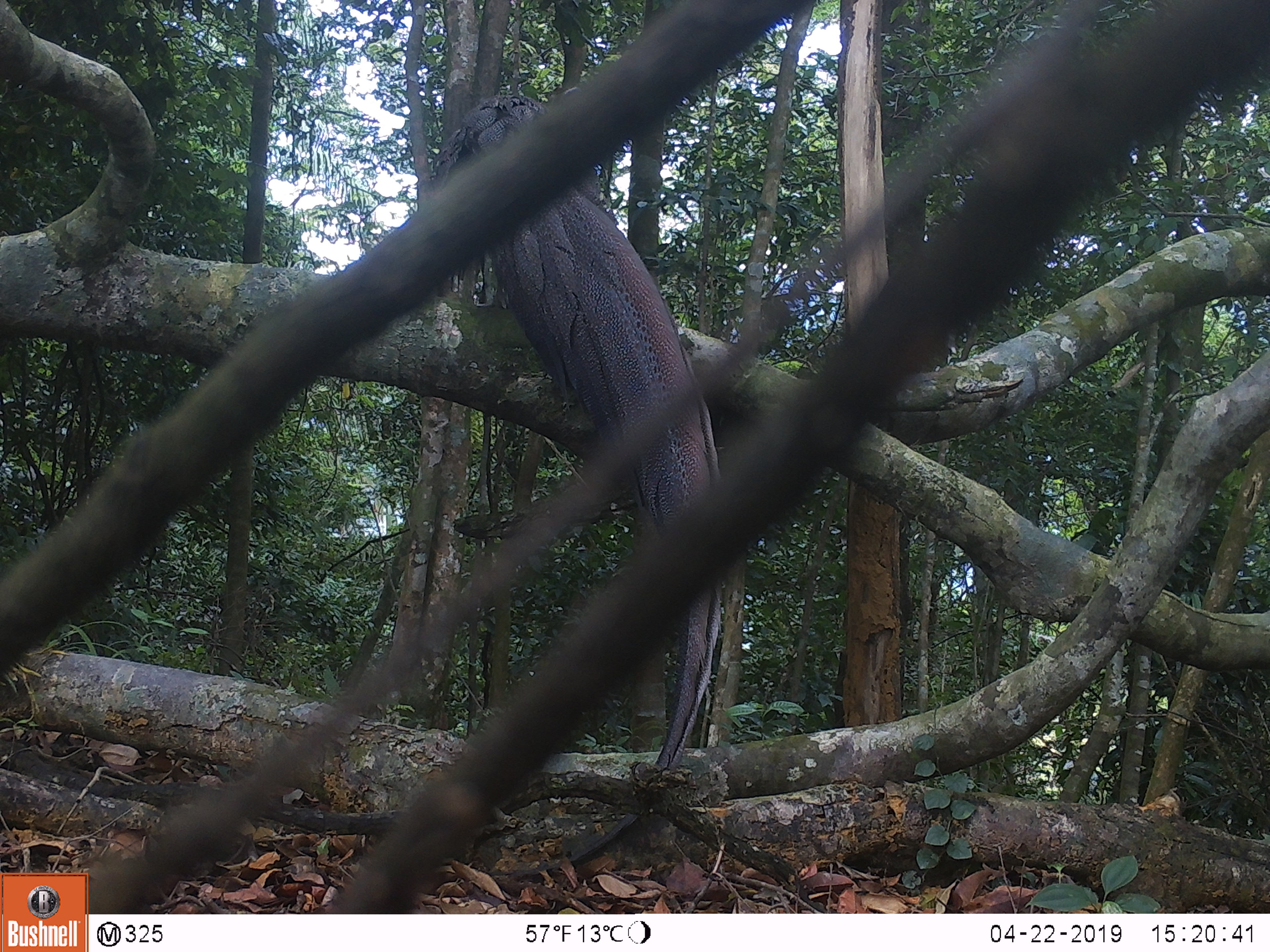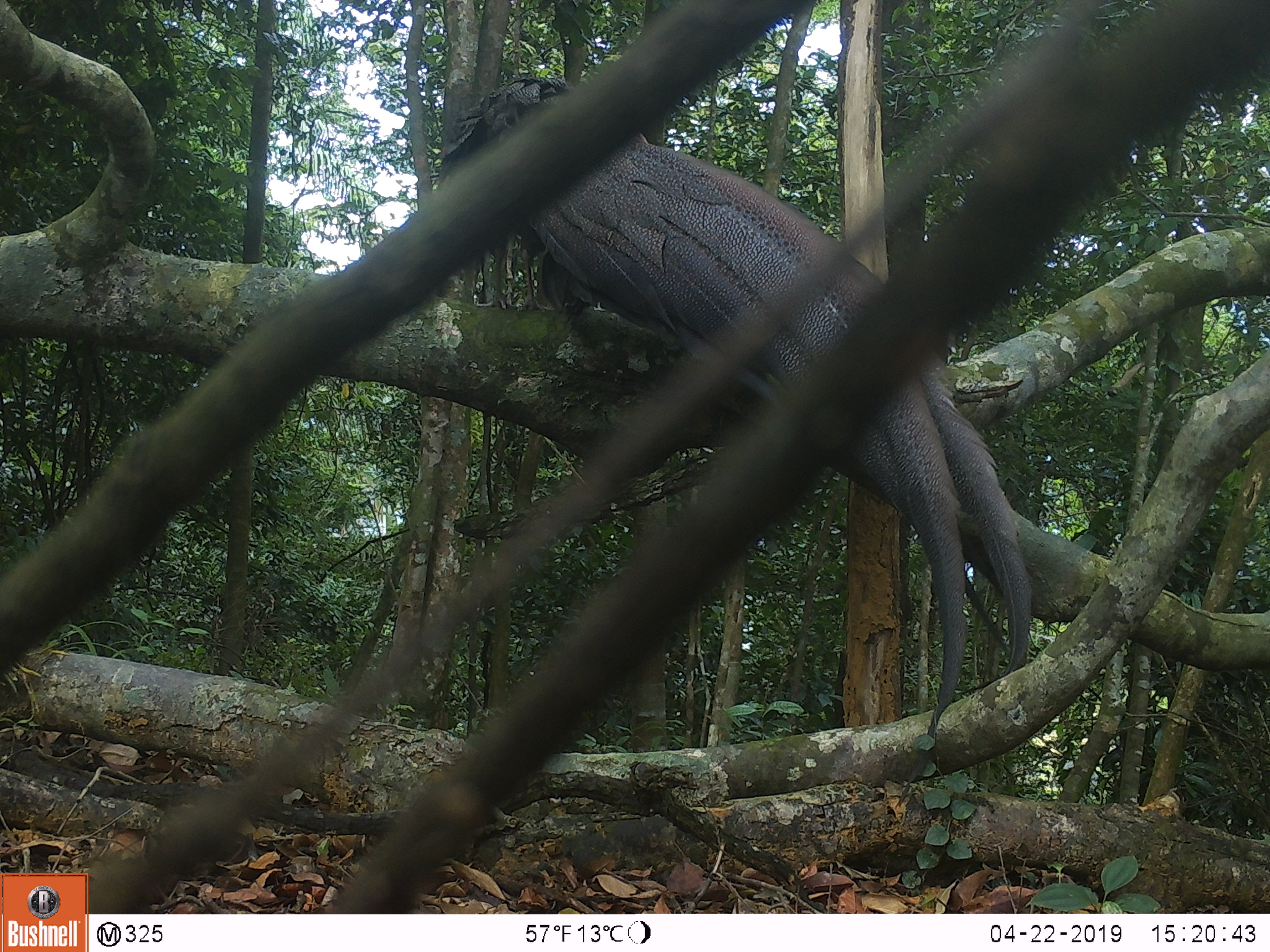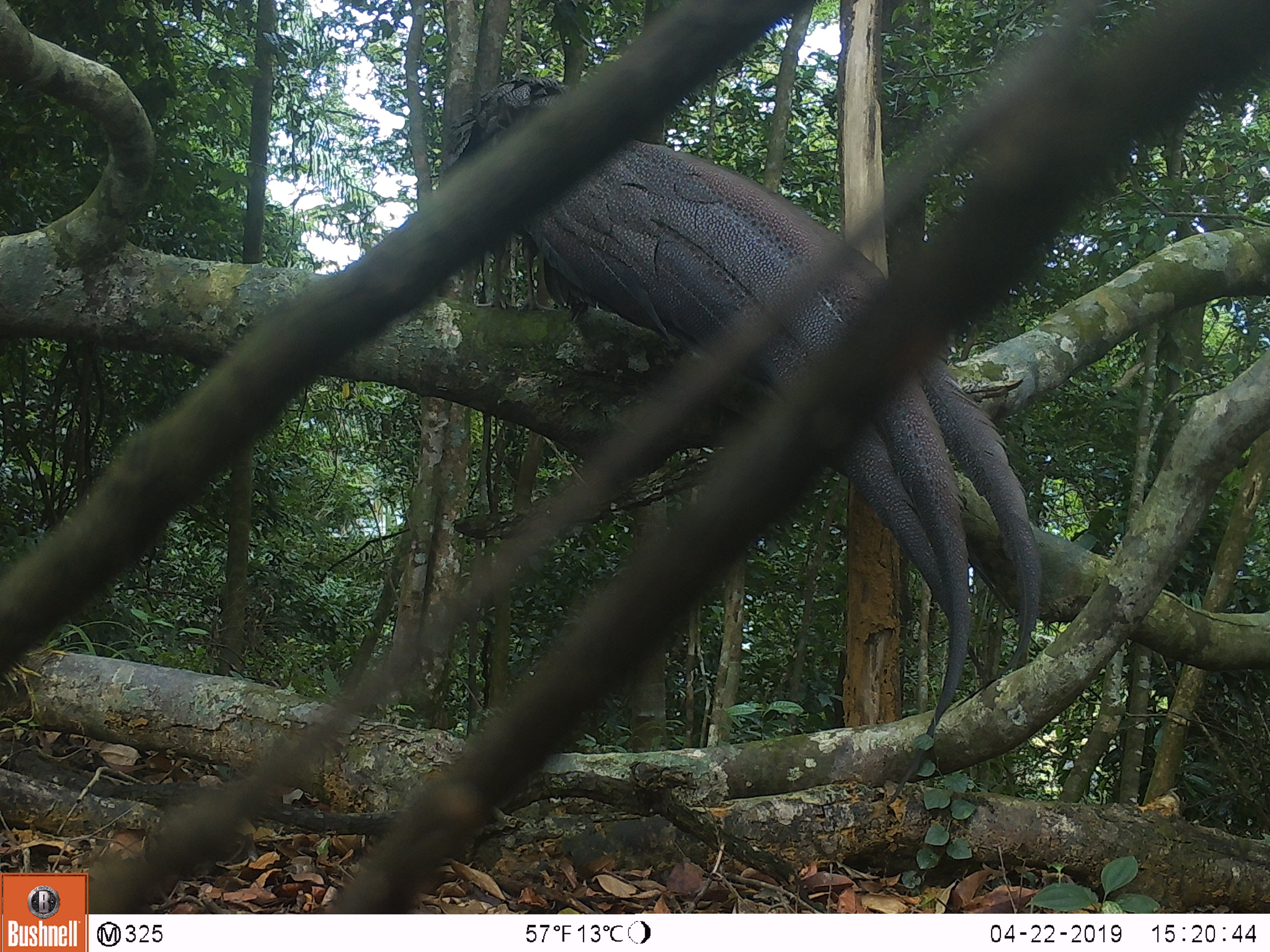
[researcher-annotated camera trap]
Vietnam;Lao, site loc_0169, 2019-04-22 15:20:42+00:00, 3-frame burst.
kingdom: Animalia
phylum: Chordata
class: Aves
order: Galliformes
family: Phasianidae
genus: Rheinardia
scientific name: Rheinardia ocellata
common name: crested argus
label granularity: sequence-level